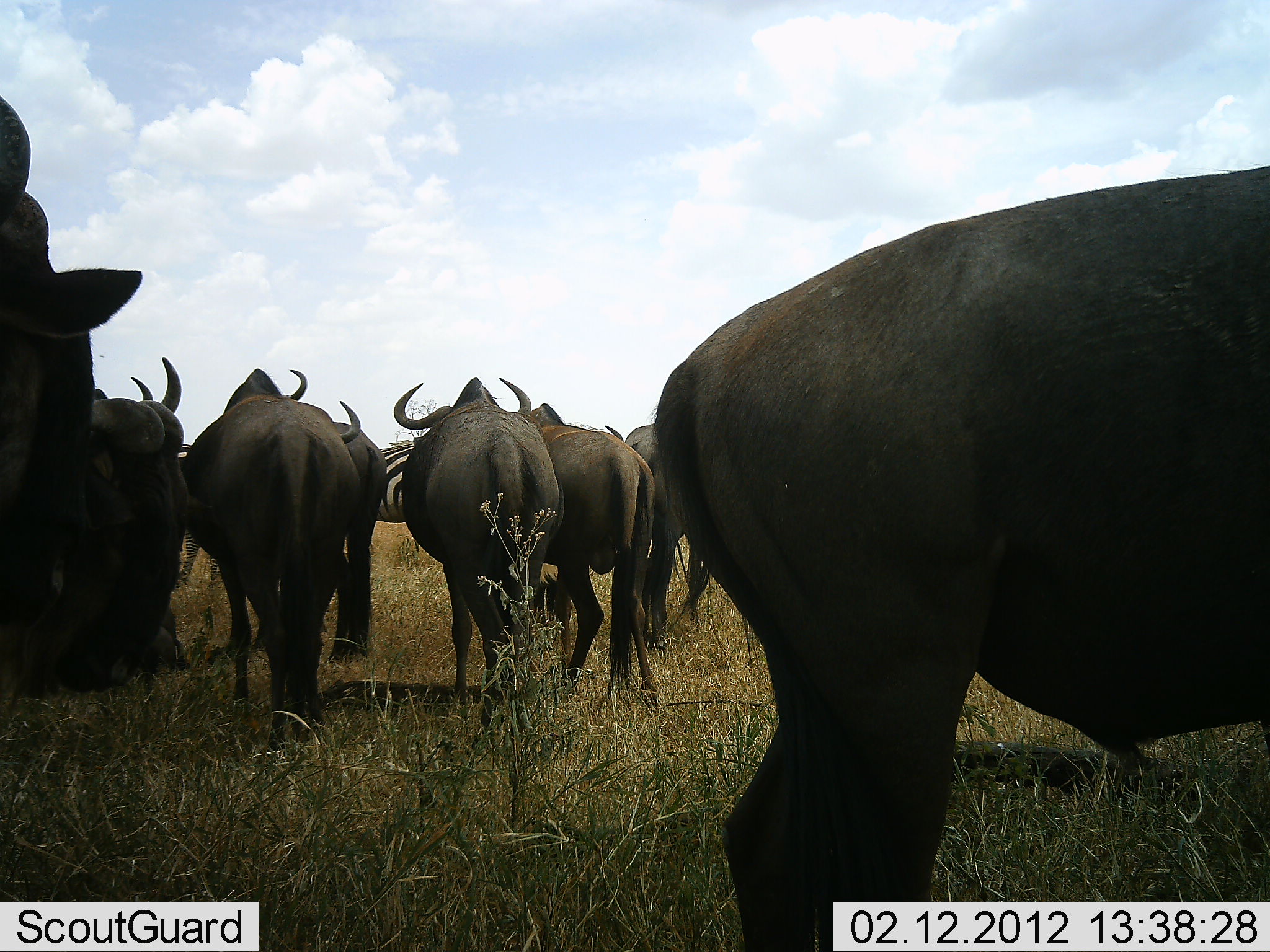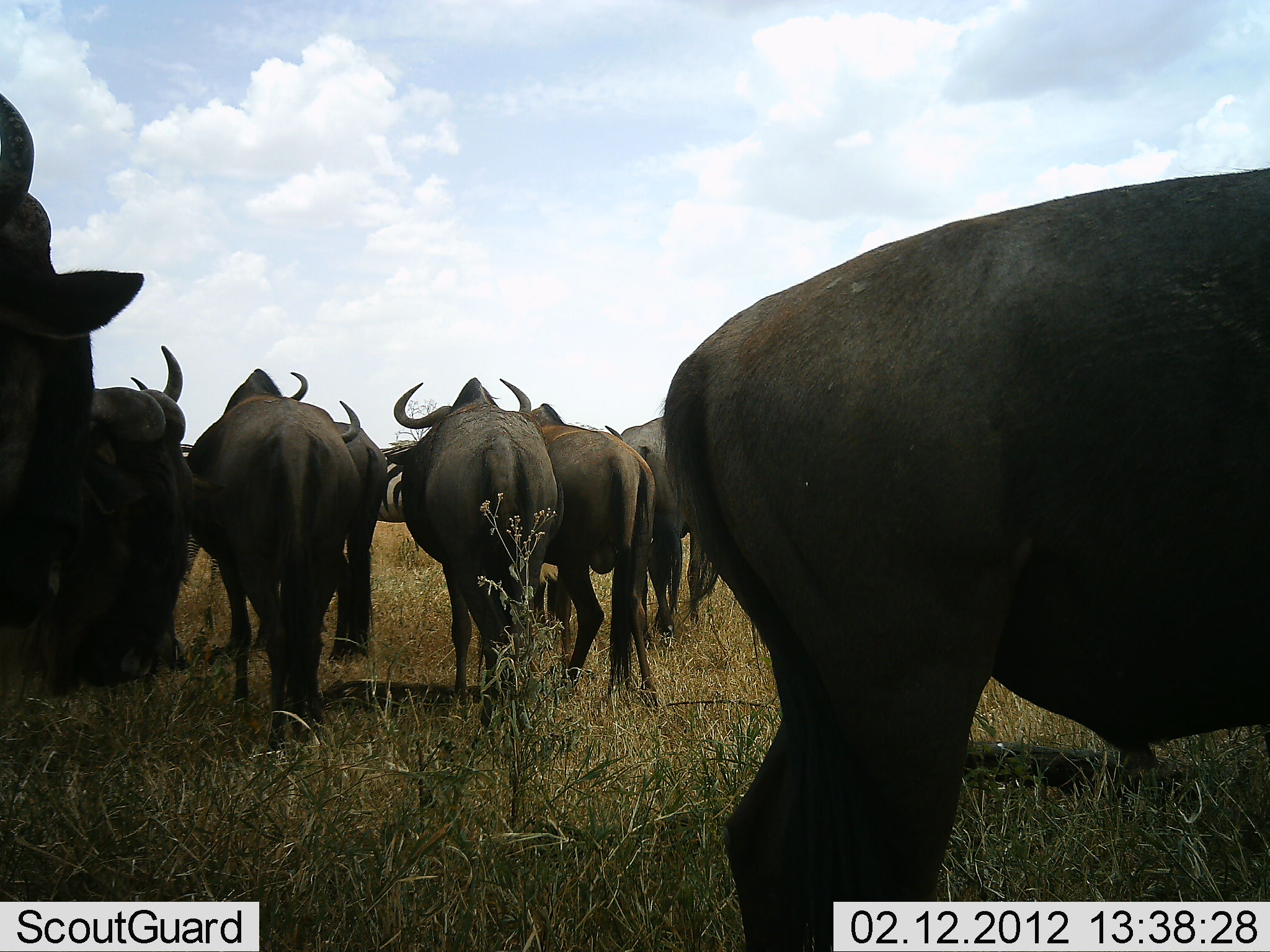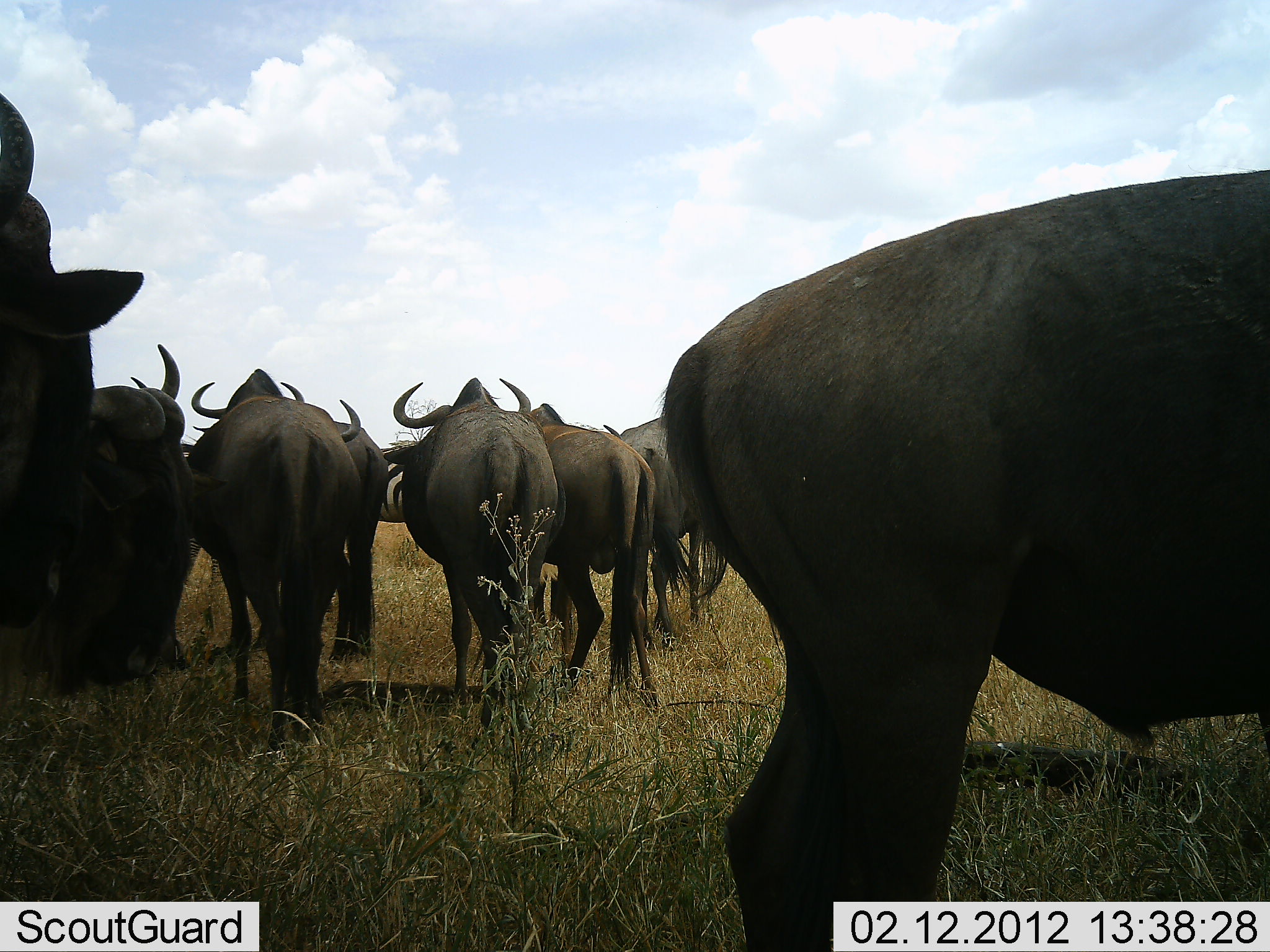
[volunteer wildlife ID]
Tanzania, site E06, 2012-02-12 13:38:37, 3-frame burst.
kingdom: Animalia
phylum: Chordata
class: Mammalia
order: Artiodactyla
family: Bovidae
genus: Connochaetes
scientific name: Connochaetes taurinus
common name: blue wildebeest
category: wildebeest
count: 8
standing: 91%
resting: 6%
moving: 3%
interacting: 6%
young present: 0%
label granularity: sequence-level